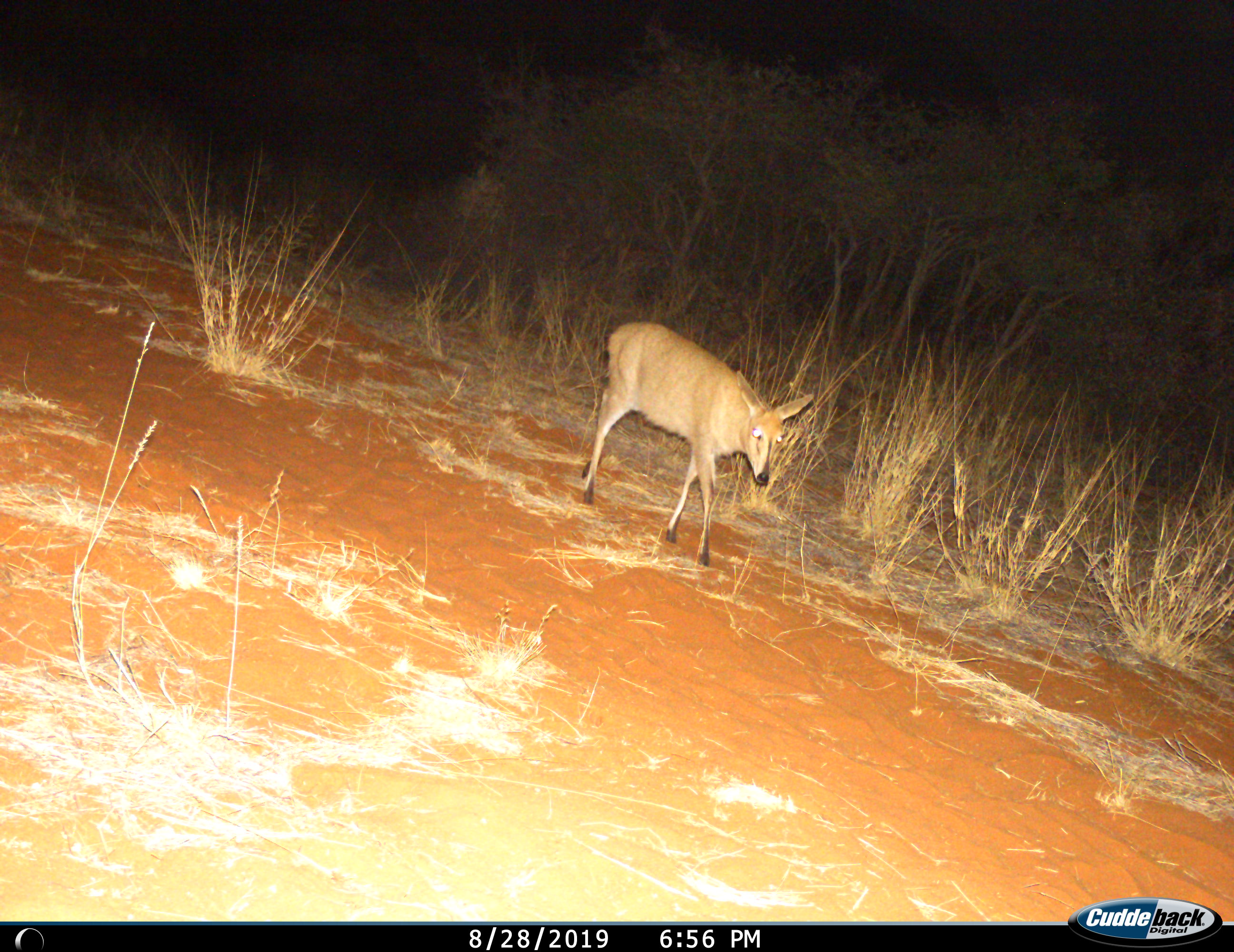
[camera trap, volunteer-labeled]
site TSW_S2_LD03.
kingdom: Animalia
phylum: Chordata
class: Mammalia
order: Artiodactyla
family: Bovidae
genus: Sylvicapra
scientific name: Sylvicapra grimmia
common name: common duiker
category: duikercommongrey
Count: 1.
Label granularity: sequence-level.